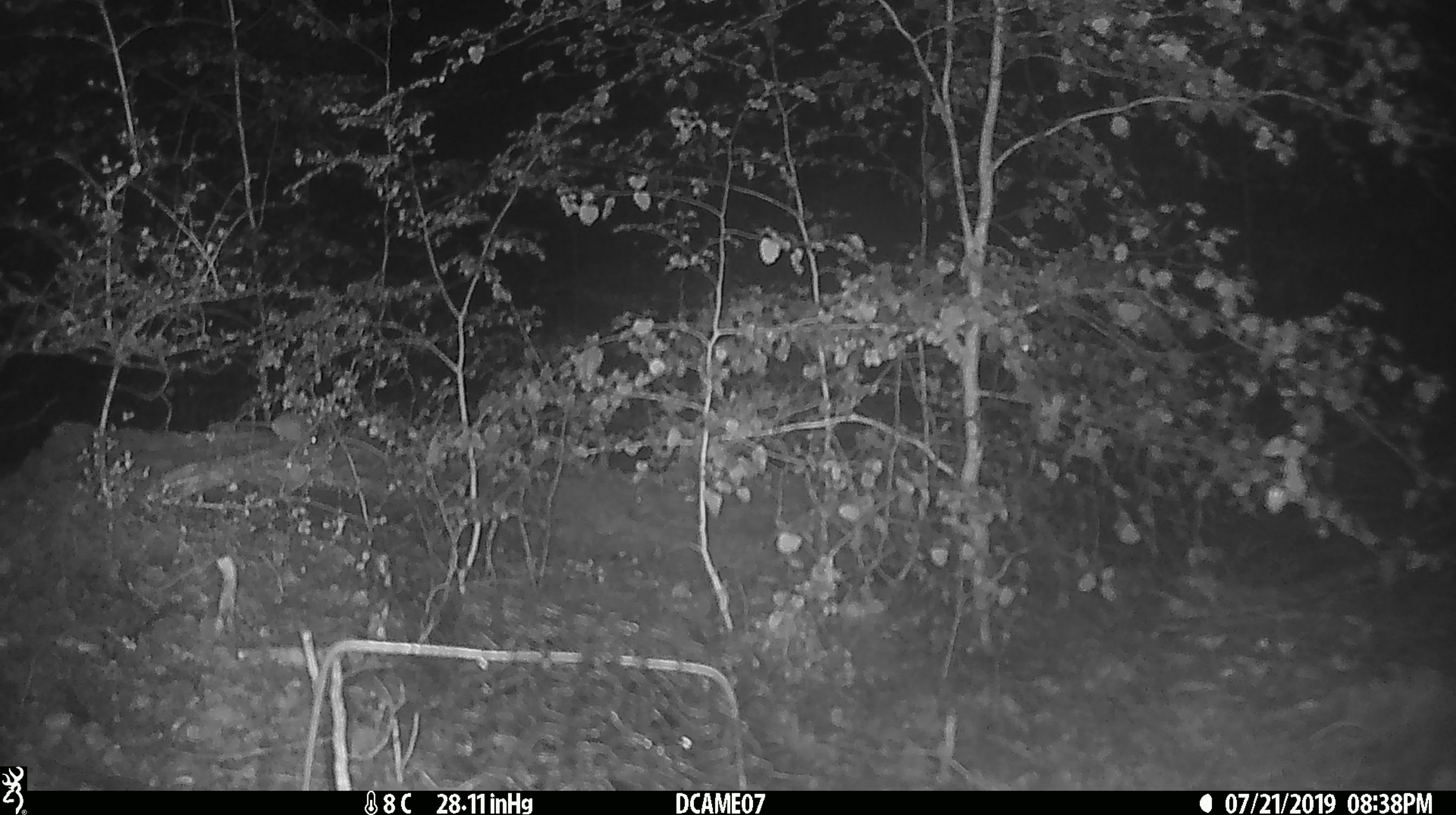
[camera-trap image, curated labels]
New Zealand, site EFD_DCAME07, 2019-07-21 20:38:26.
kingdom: Animalia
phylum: Chordata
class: Mammalia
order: Rodentia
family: Muridae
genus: Mus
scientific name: Mus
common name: mouse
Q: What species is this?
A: Mouse (Mus).